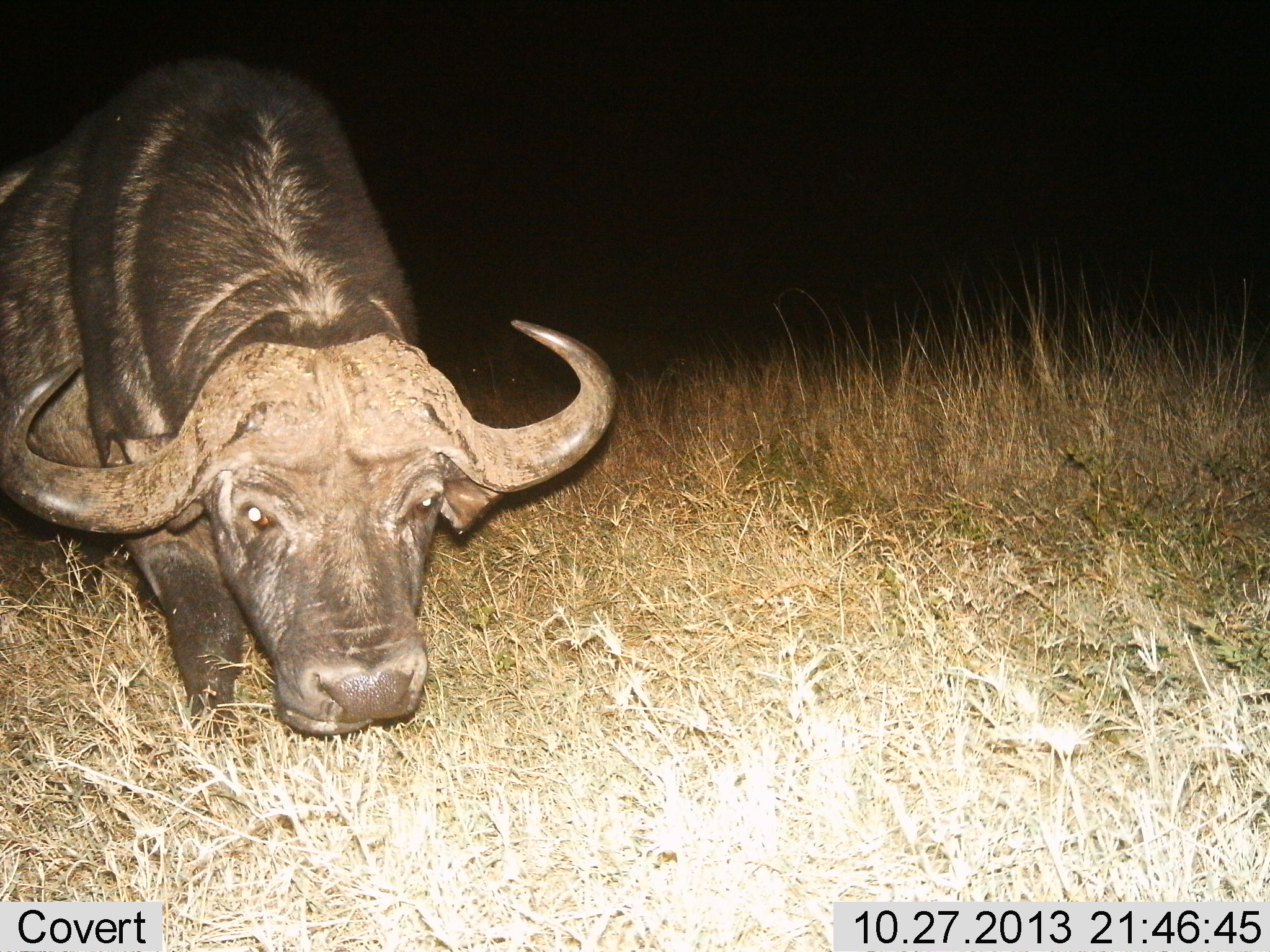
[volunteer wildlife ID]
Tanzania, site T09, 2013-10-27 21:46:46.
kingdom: Animalia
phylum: Chordata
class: Mammalia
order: Artiodactyla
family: Bovidae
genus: Syncerus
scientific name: Syncerus caffer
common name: cape buffalo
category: buffalo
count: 1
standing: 60%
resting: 0%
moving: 20%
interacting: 0%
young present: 0%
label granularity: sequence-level